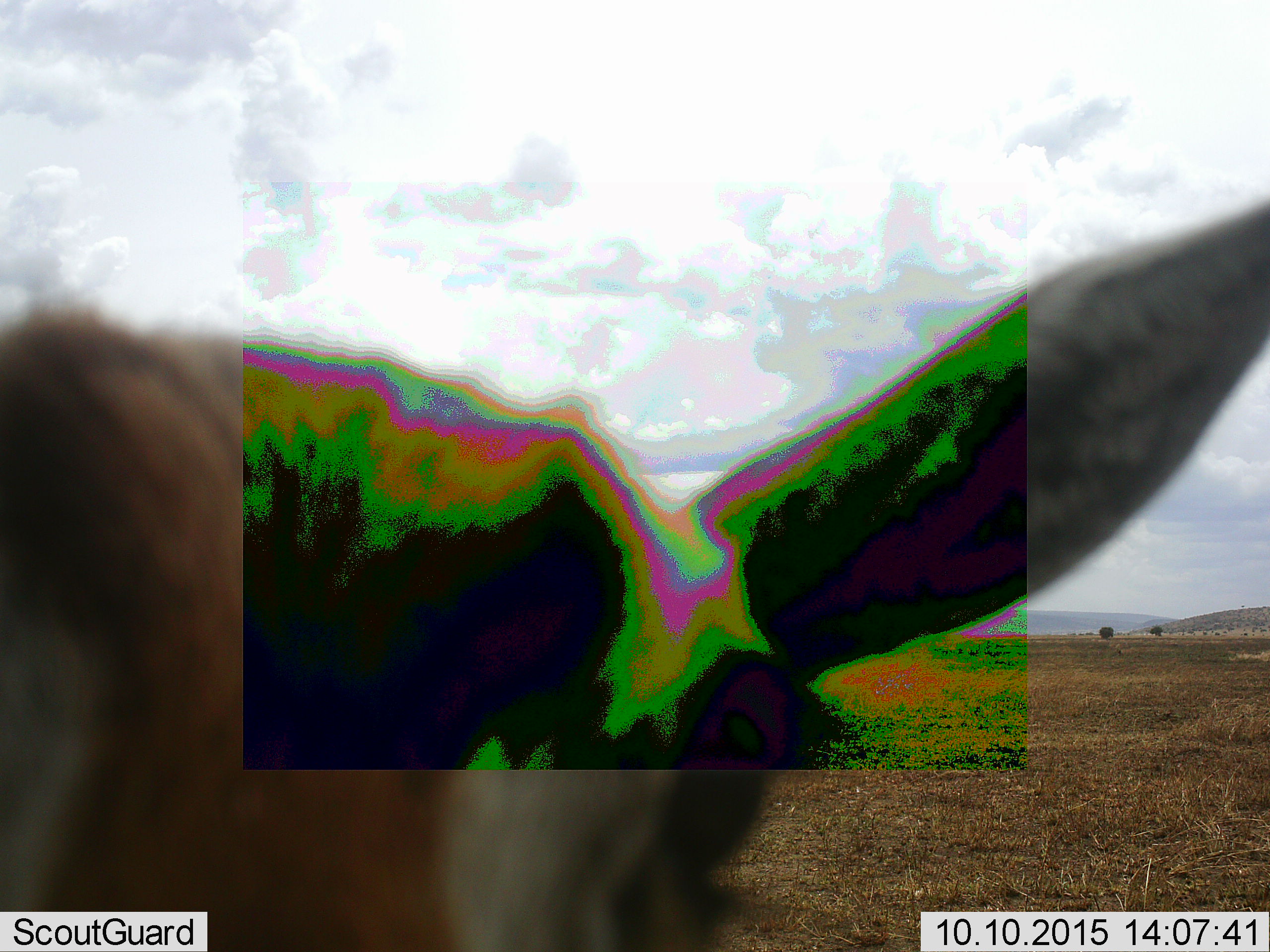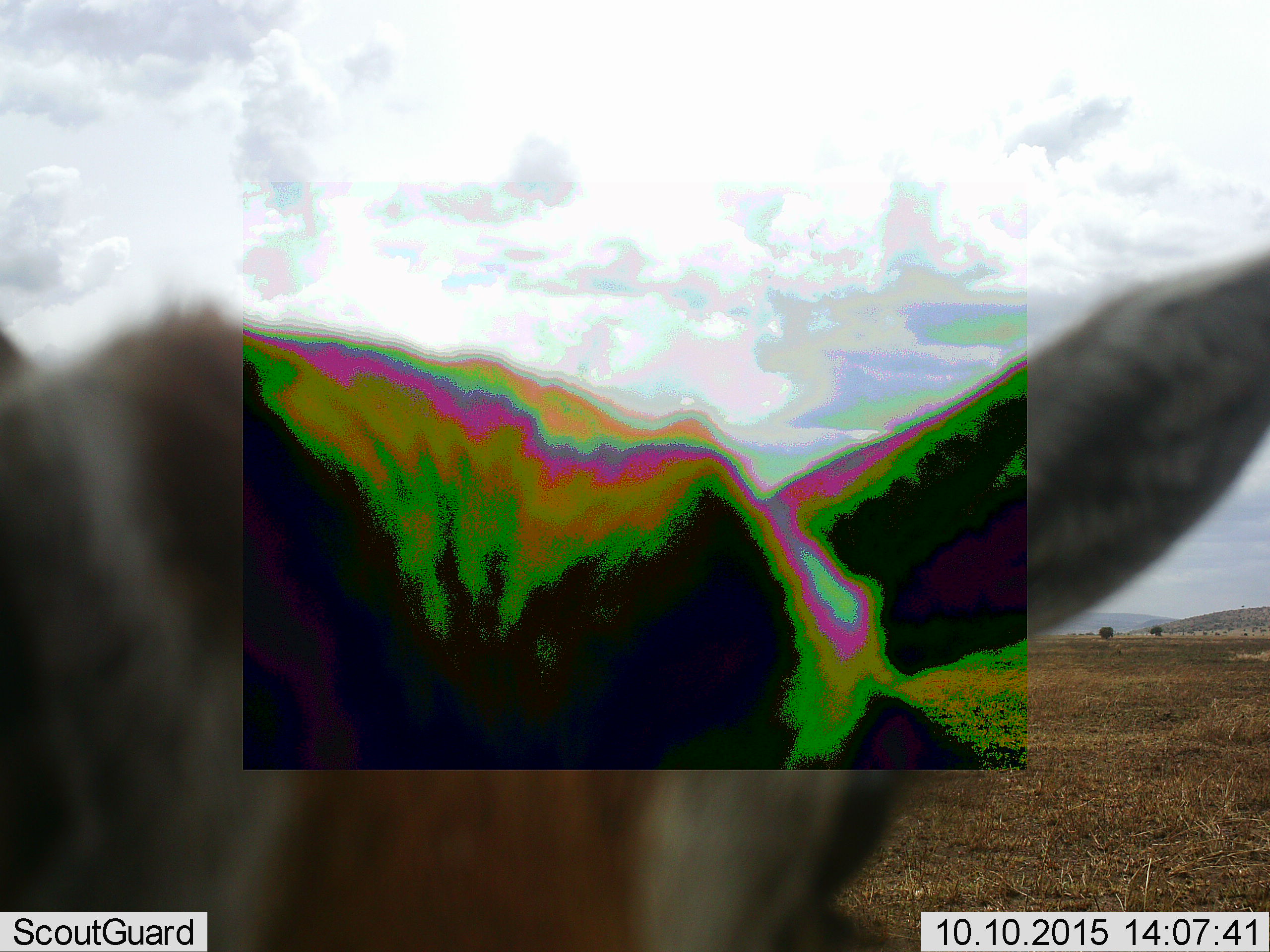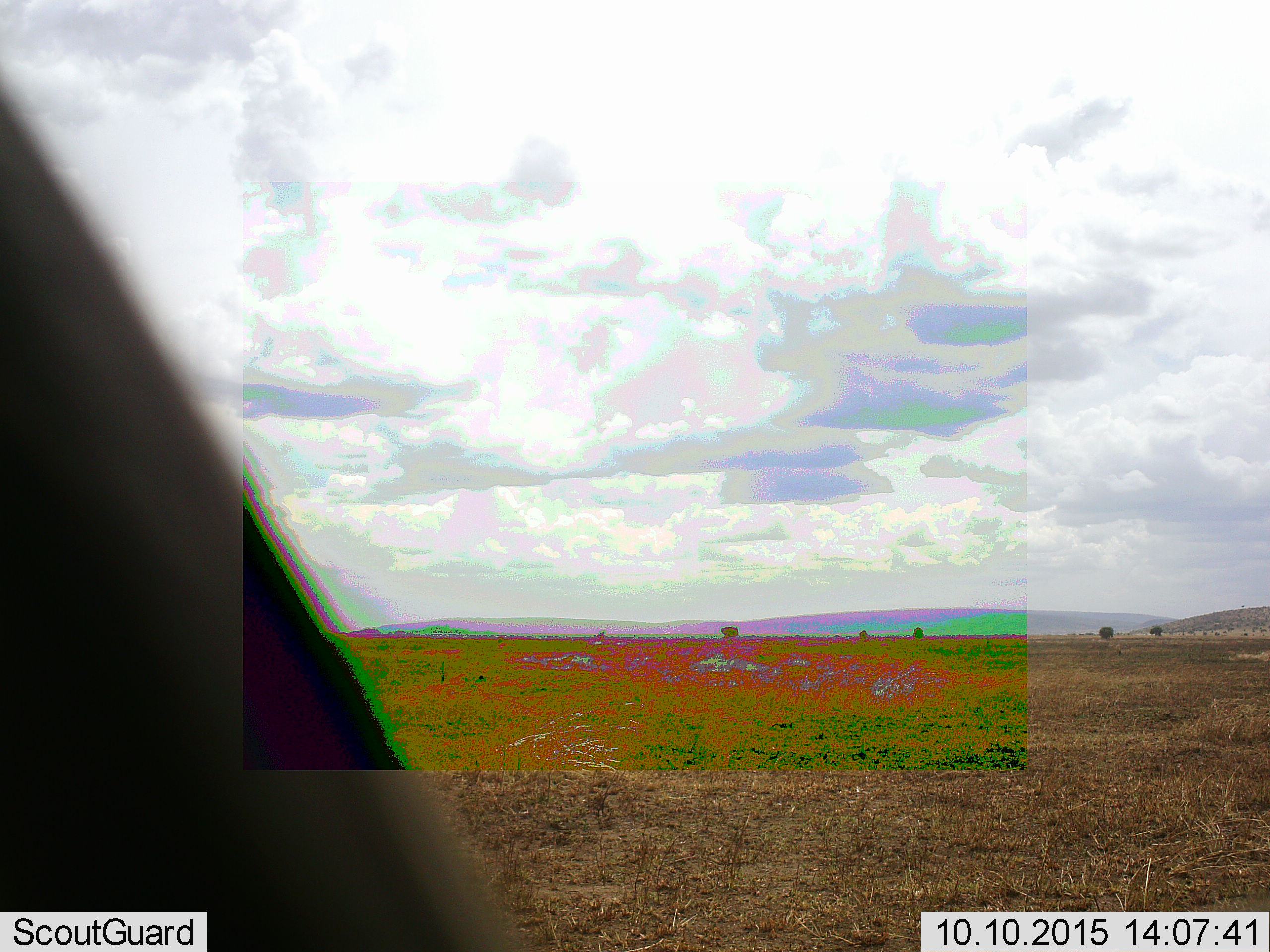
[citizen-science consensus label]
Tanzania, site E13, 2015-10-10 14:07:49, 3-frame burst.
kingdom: Animalia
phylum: Chordata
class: Mammalia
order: Artiodactyla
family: Bovidae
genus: Eudorcas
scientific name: Eudorcas thomsonii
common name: thomson's gazelle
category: gazellethomsons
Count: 1.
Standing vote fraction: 75%.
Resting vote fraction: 0%.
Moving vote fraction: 38%.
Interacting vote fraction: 0%.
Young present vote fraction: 12%.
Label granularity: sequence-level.